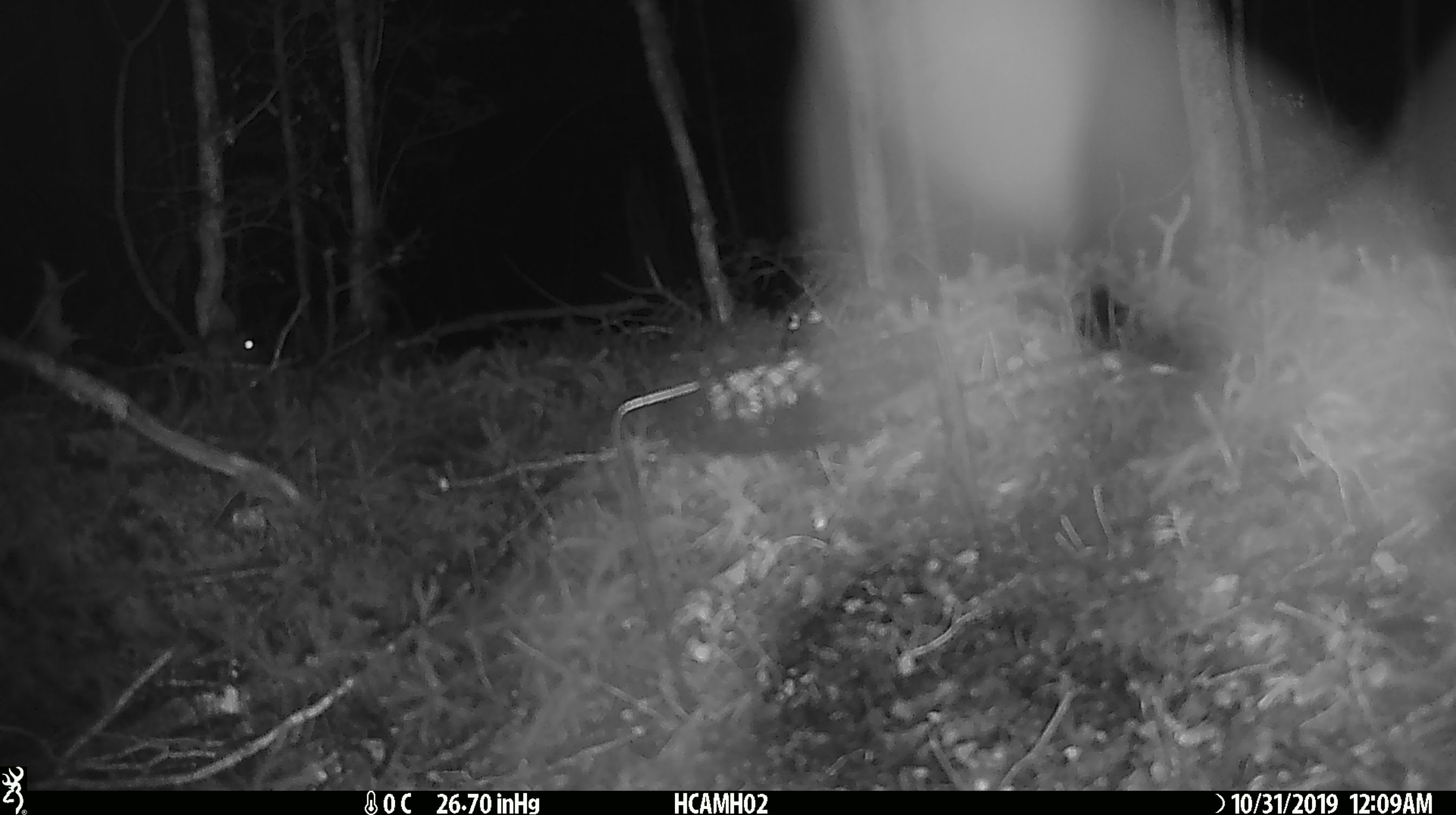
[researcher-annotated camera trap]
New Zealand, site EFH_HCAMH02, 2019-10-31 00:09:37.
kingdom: Animalia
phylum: Chordata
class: Mammalia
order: Rodentia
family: Muridae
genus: Mus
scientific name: Mus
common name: mouse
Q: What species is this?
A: Mouse (Mus).